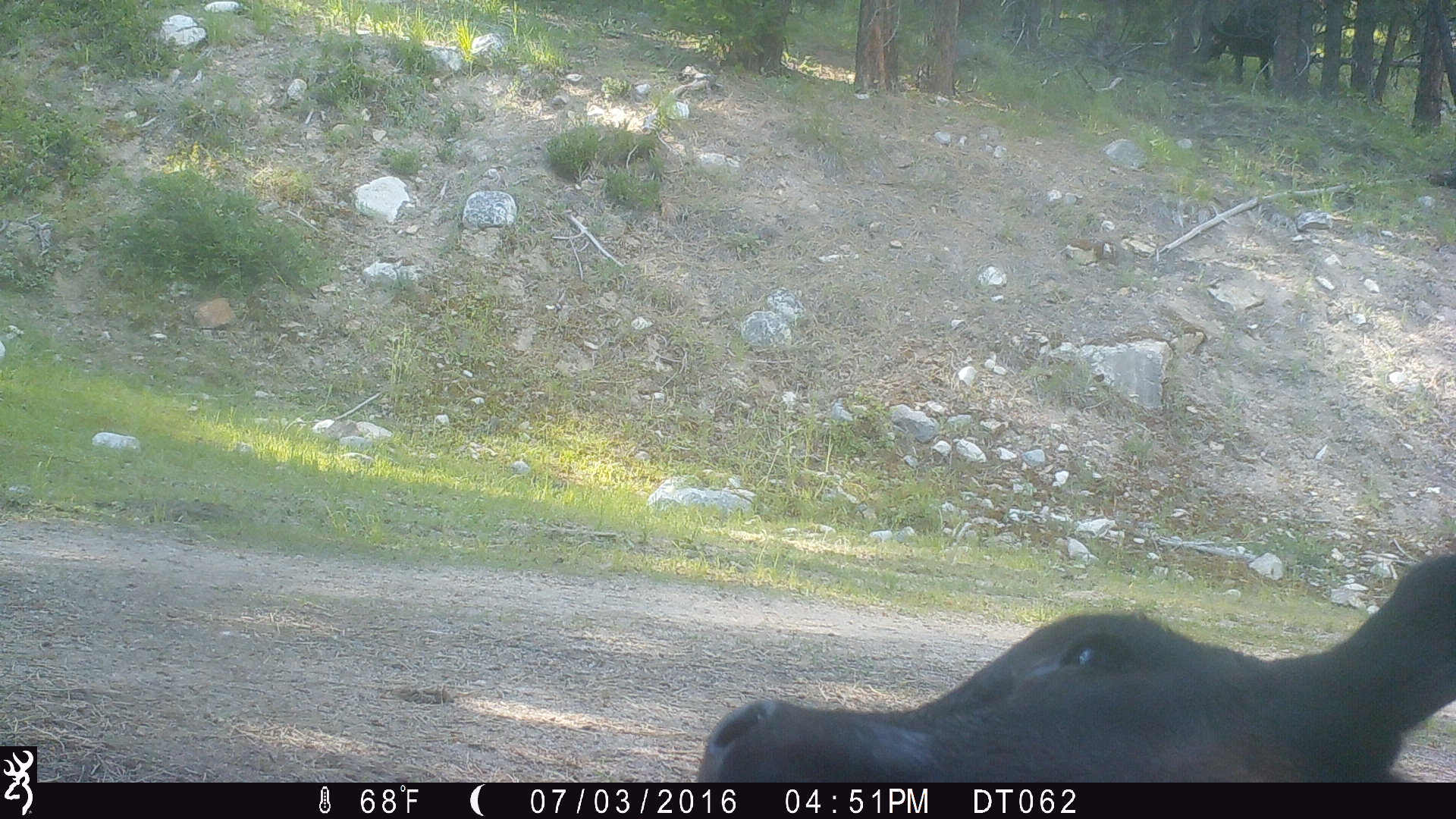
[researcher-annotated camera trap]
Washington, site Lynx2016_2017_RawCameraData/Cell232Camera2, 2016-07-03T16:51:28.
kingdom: Animalia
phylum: Chordata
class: Mammalia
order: Artiodactyla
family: Bovidae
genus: Bos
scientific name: Bos taurus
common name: domestic cattle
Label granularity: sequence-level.